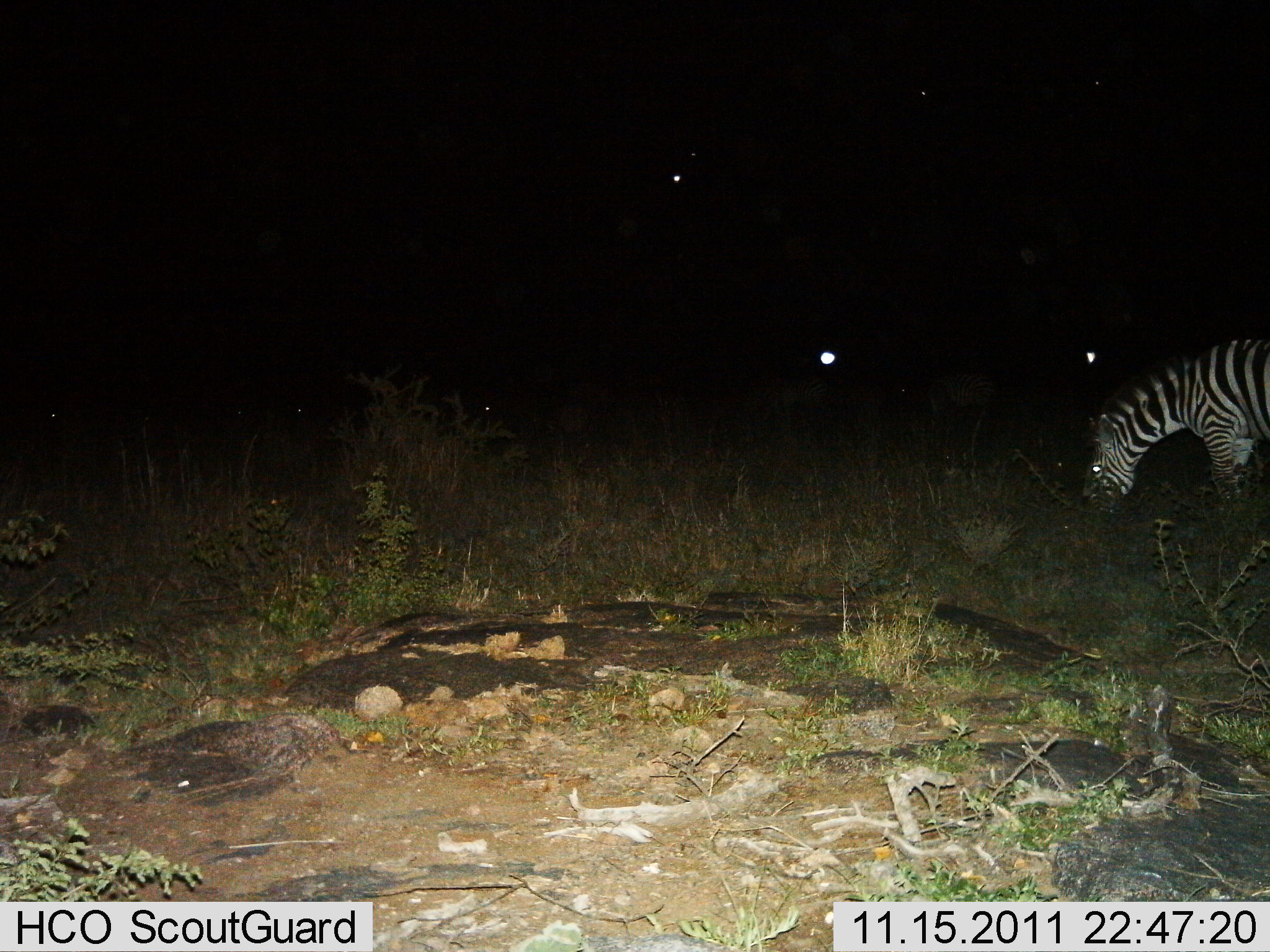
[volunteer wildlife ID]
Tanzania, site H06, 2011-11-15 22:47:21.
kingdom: Animalia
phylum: Chordata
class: Mammalia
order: Perissodactyla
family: Equidae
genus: Equus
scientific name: Equus quagga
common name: plains zebra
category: zebra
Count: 1.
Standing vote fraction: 7%.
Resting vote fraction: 0%.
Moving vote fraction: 0%.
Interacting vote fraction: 0%.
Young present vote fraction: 0%.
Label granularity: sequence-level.